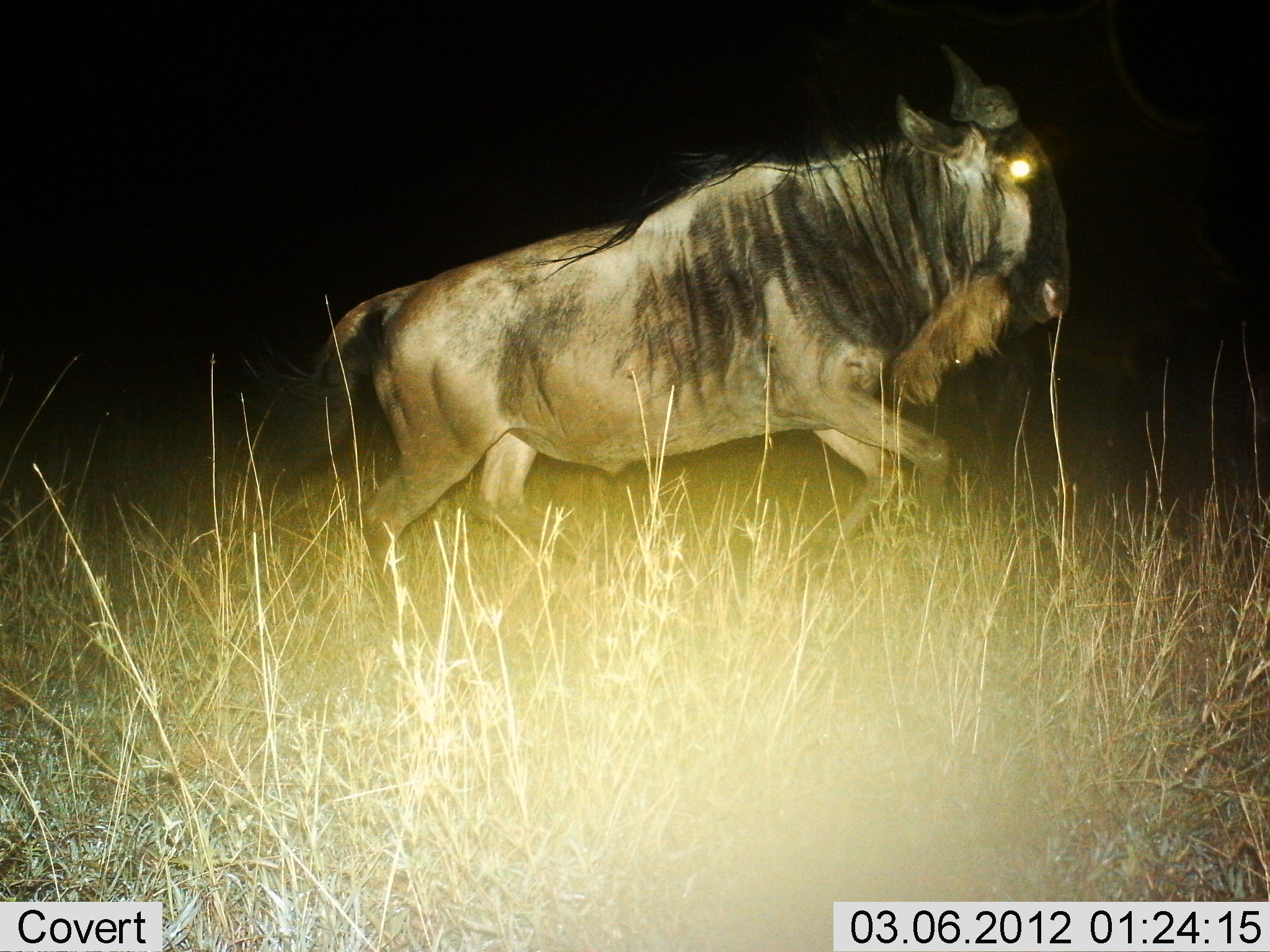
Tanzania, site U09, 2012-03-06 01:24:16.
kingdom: Animalia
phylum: Chordata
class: Mammalia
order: Artiodactyla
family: Bovidae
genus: Connochaetes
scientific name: Connochaetes taurinus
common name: blue wildebeest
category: wildebeest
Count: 1.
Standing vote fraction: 6%.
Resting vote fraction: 0%.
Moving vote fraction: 97%.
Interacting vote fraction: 0%.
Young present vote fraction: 0%.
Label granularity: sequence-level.